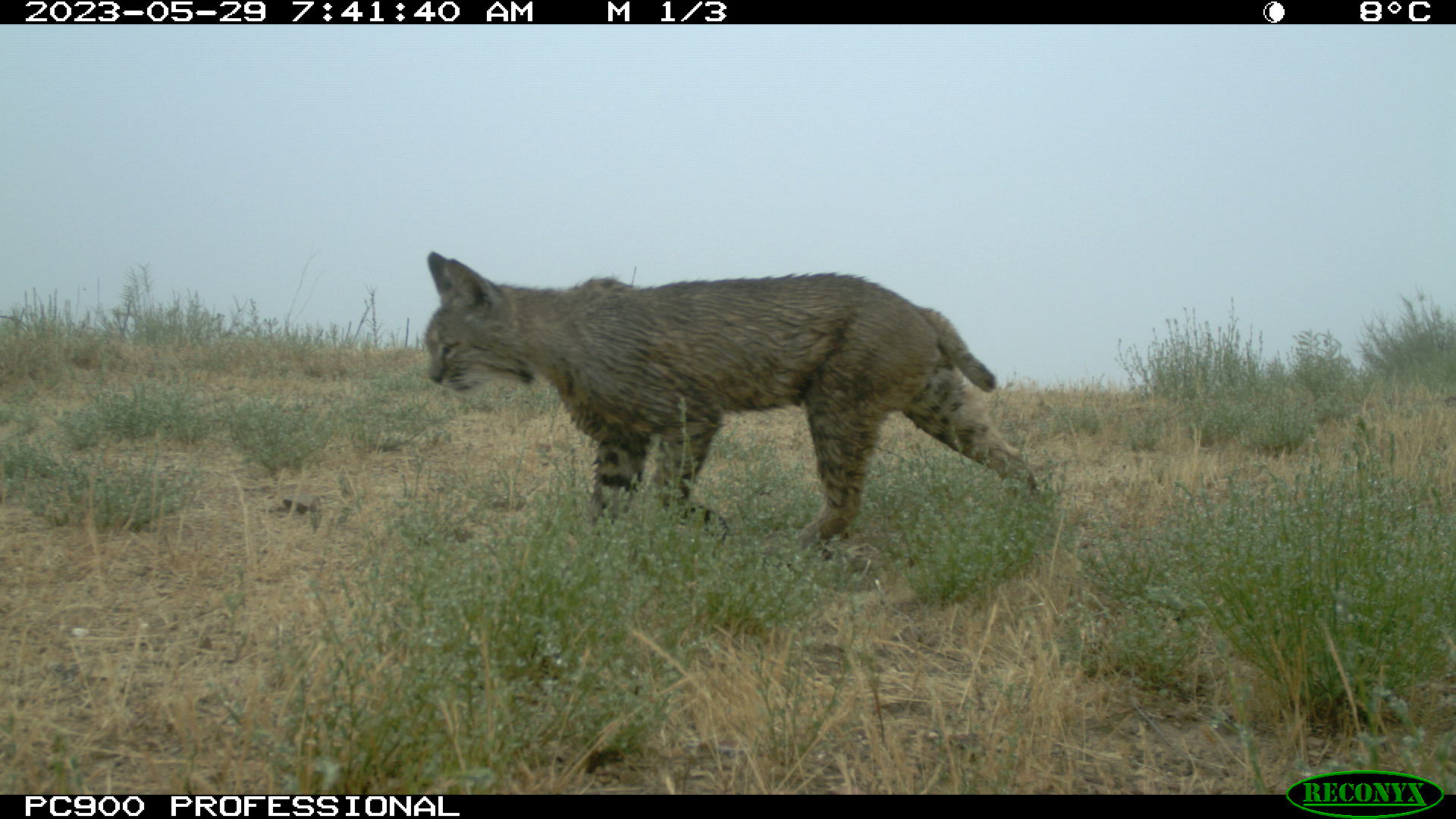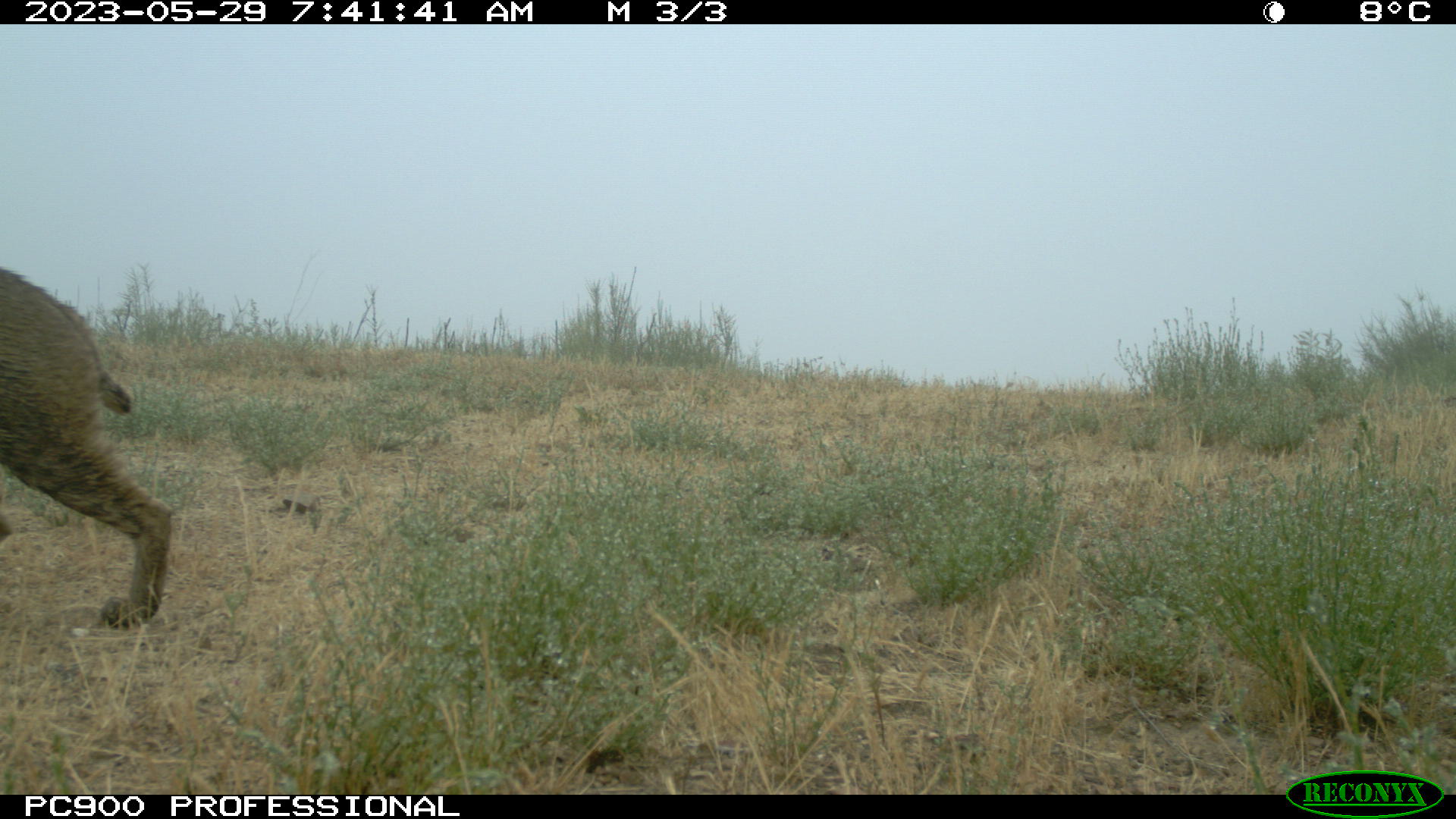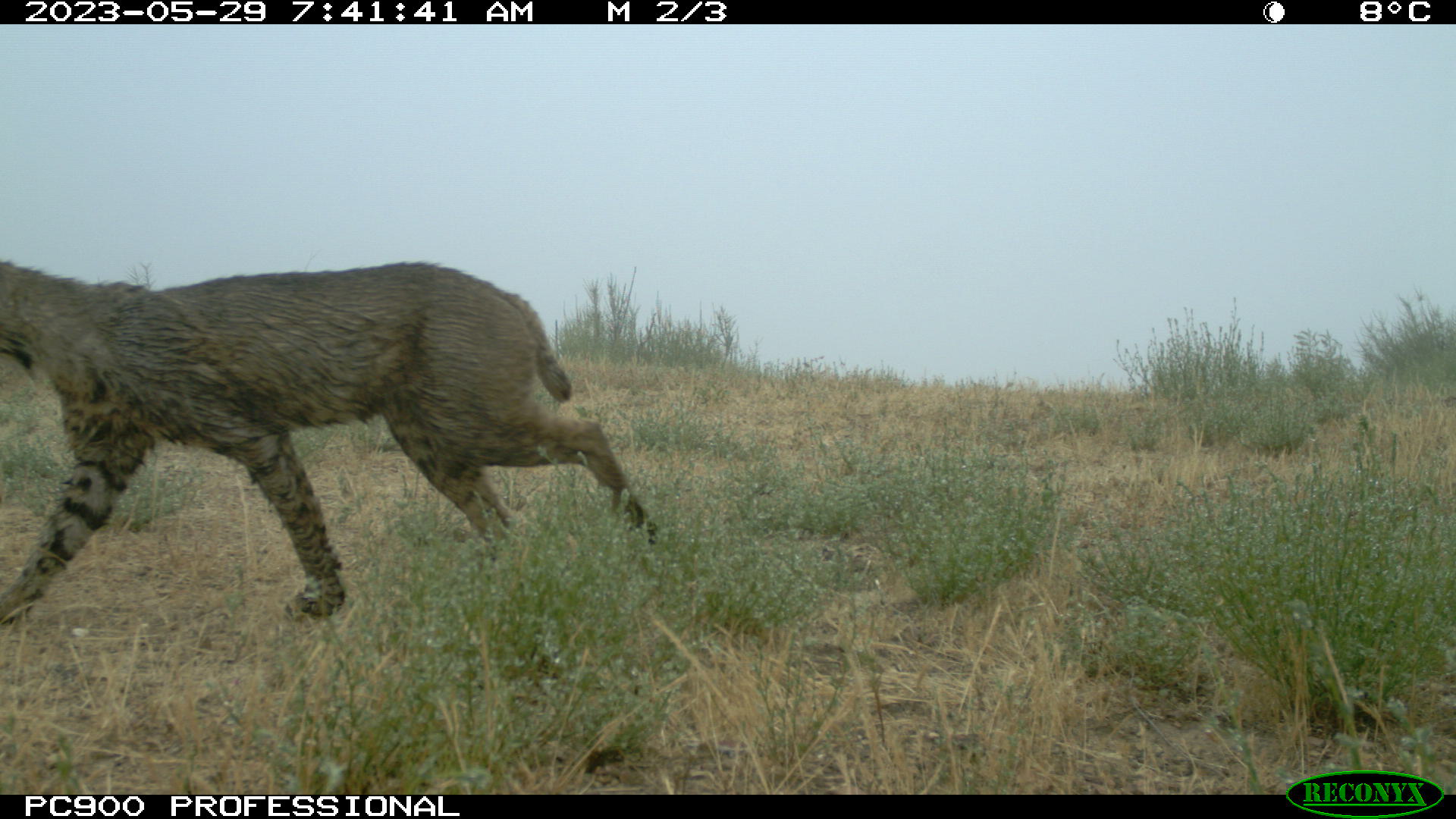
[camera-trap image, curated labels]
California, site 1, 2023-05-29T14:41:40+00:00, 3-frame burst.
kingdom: Animalia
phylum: Chordata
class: Mammalia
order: Carnivora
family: Felidae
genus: Lynx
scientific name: Lynx rufus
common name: bobcat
Bobcat (Lynx rufus).